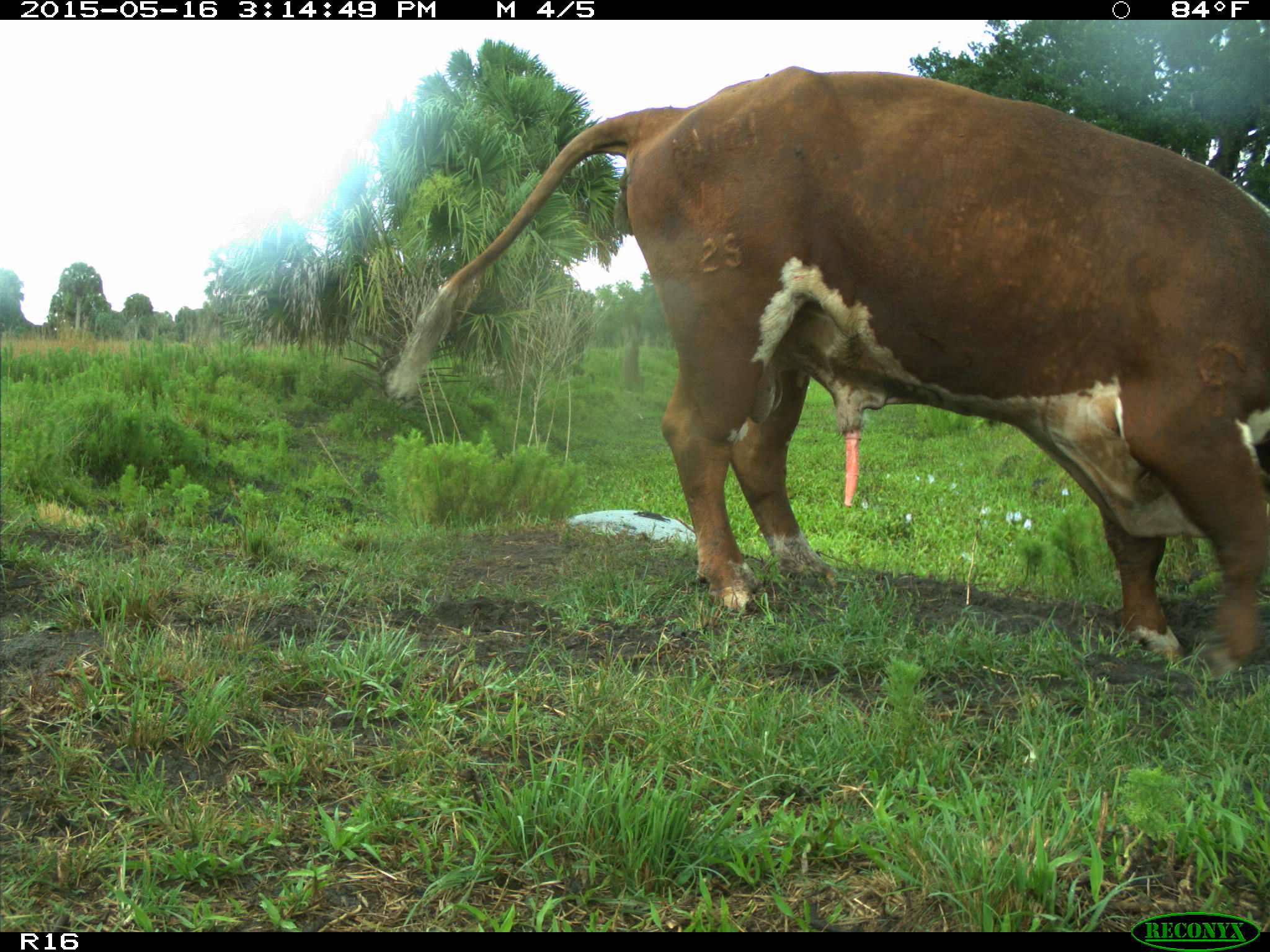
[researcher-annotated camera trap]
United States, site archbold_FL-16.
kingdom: Animalia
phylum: Chordata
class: Mammalia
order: Artiodactyla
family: Bovidae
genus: Bos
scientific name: Bos taurus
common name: domestic cow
Bos taurus (domestic cow).